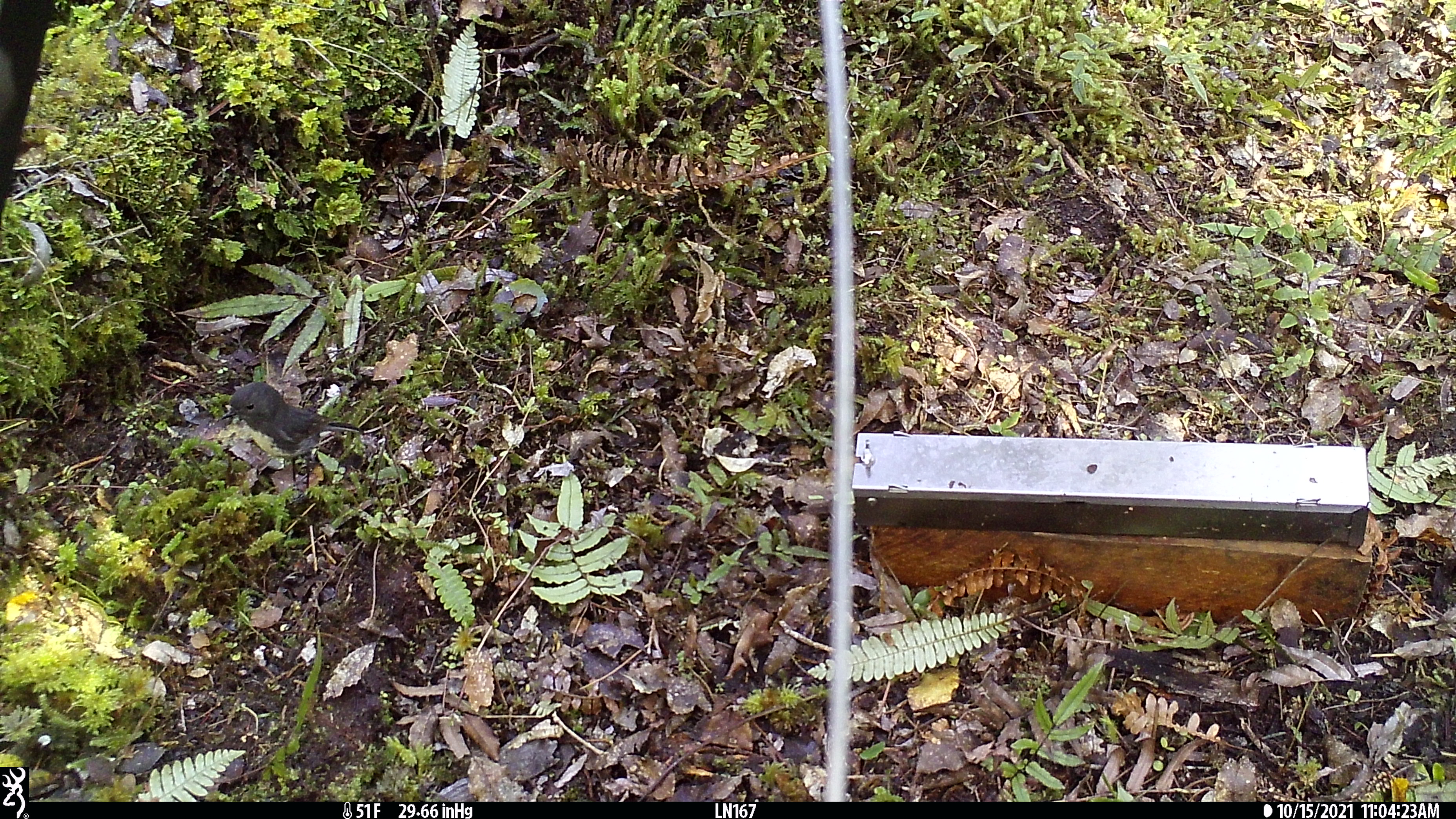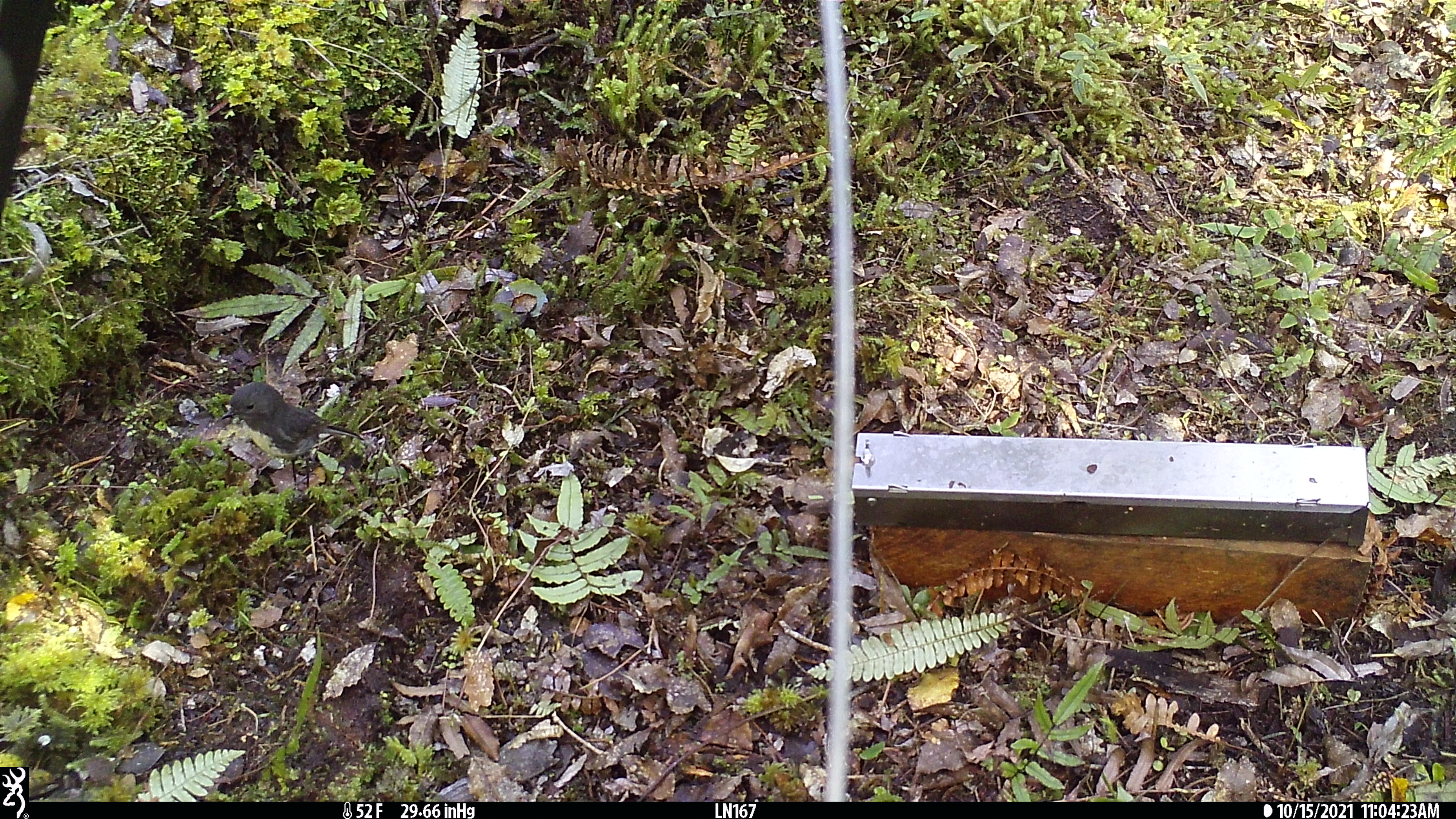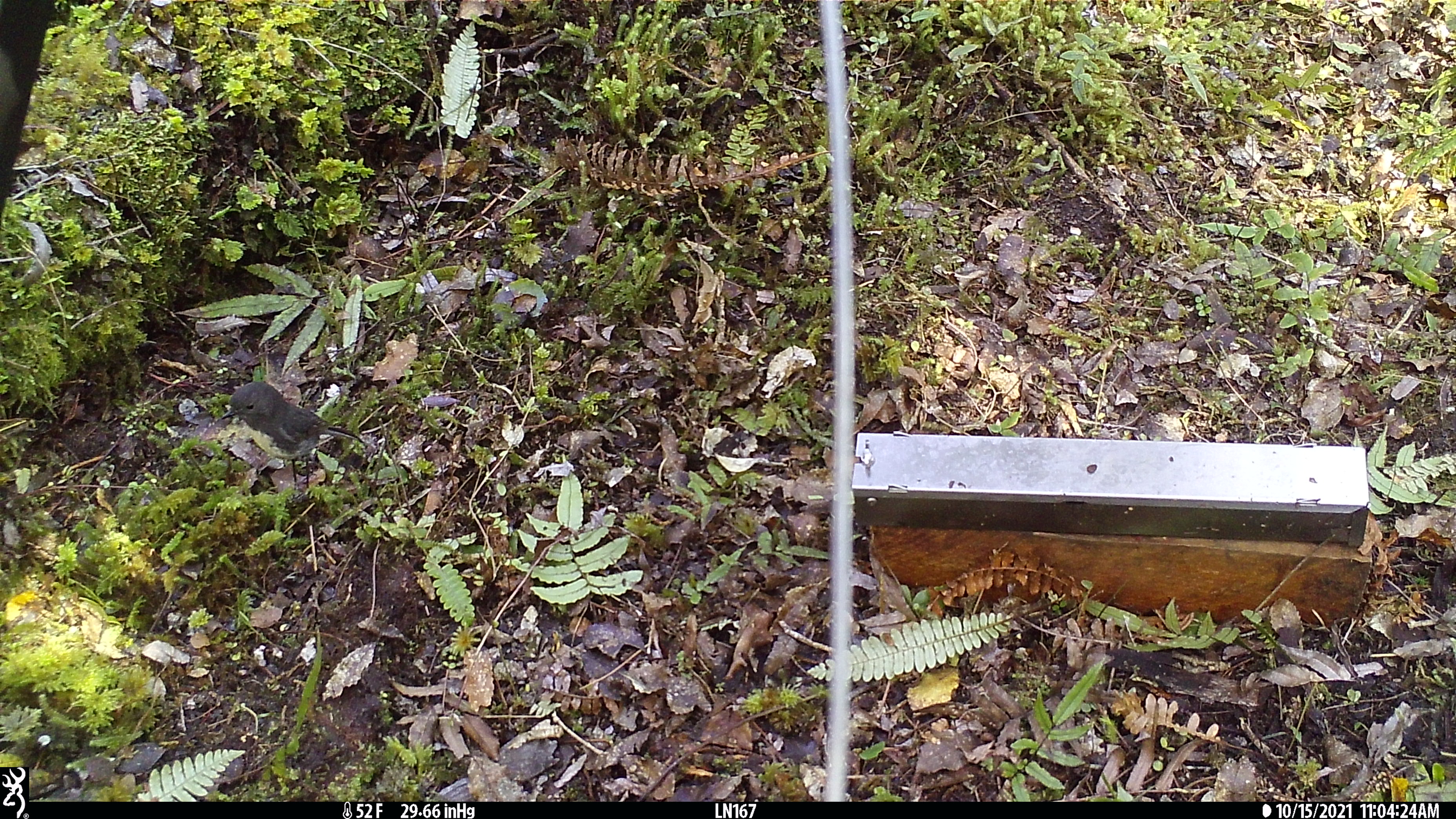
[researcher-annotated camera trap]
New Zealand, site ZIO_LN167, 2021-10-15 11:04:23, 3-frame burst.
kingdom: Animalia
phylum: Chordata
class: Aves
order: Passeriformes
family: Petroicidae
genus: Petroica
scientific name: Petroica australis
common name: new zealand robin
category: robin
Robin (new zealand robin) (Petroica australis).